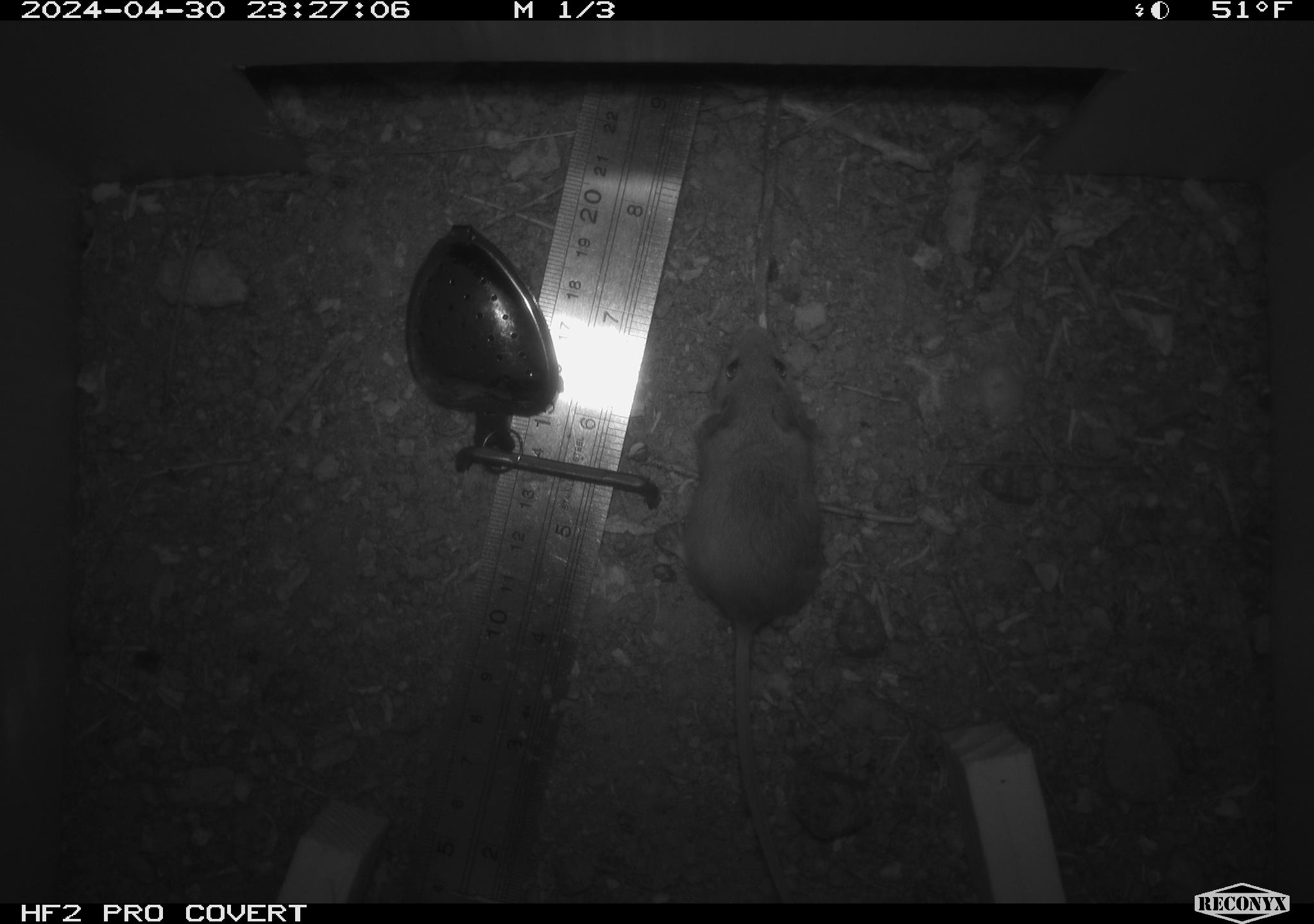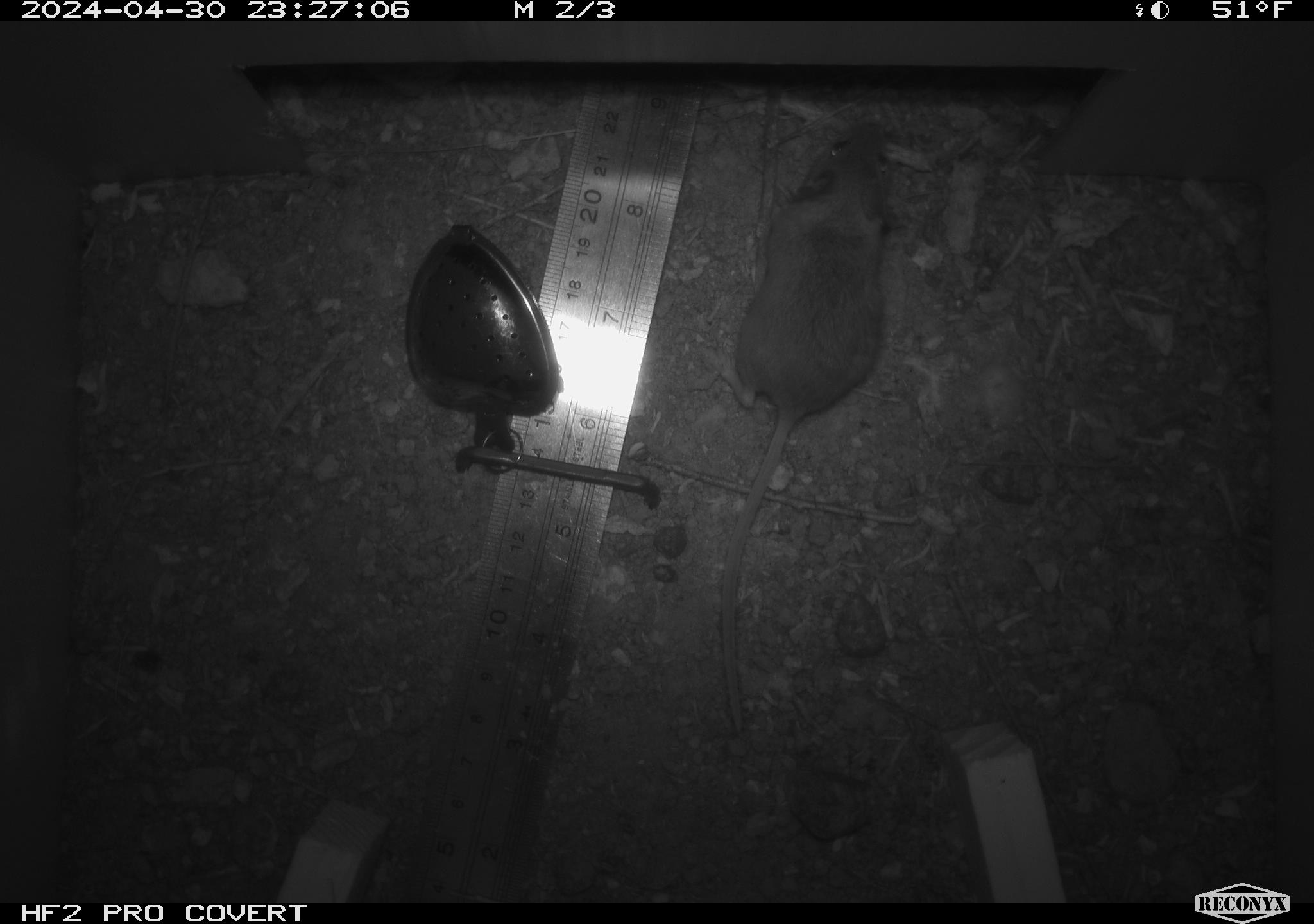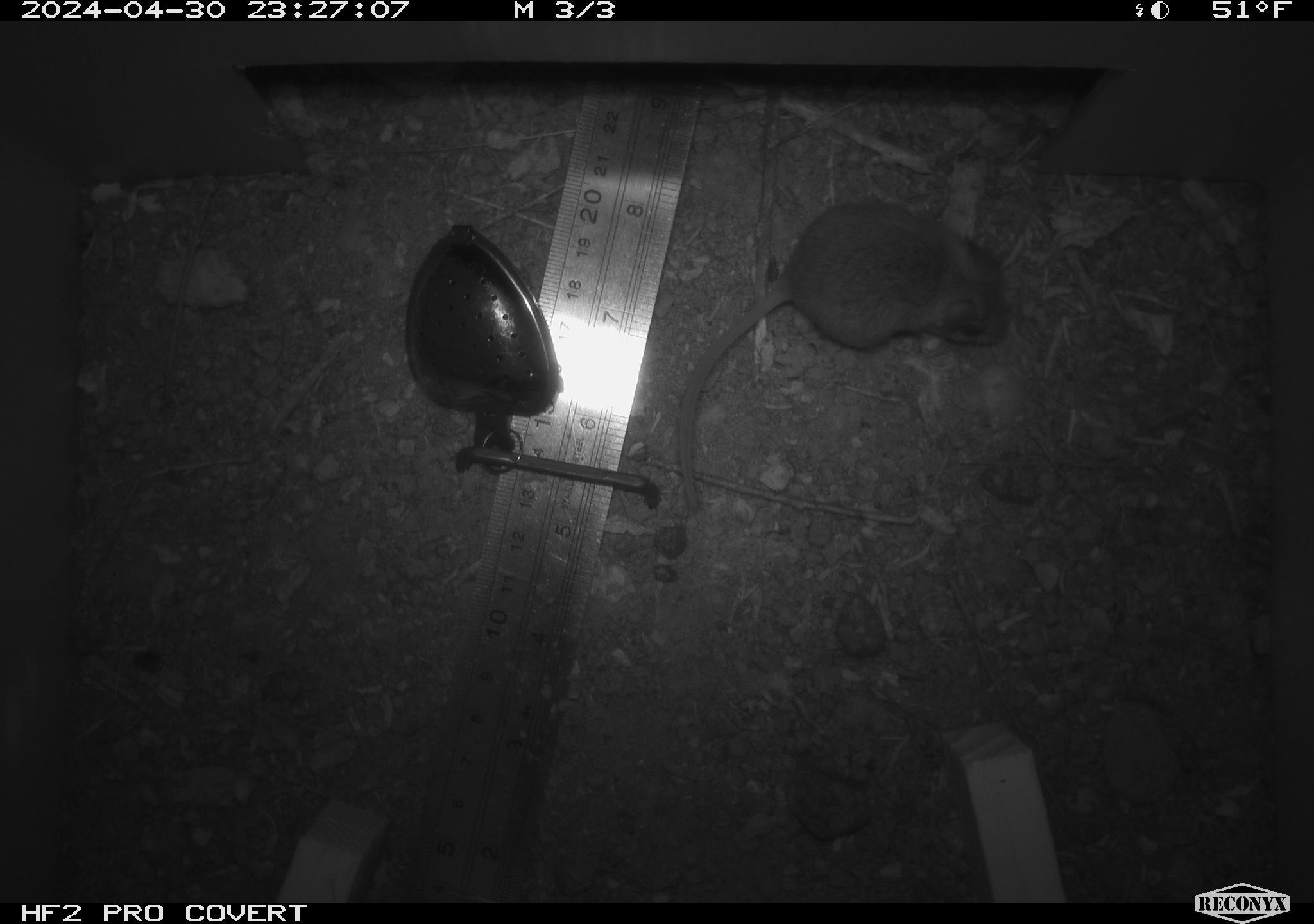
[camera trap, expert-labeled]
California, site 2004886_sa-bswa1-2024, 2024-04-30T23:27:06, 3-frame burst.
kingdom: Animalia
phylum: Chordata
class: Mammalia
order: Rodentia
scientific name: Rodentia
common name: mouse species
Mouse species (Rodentia).